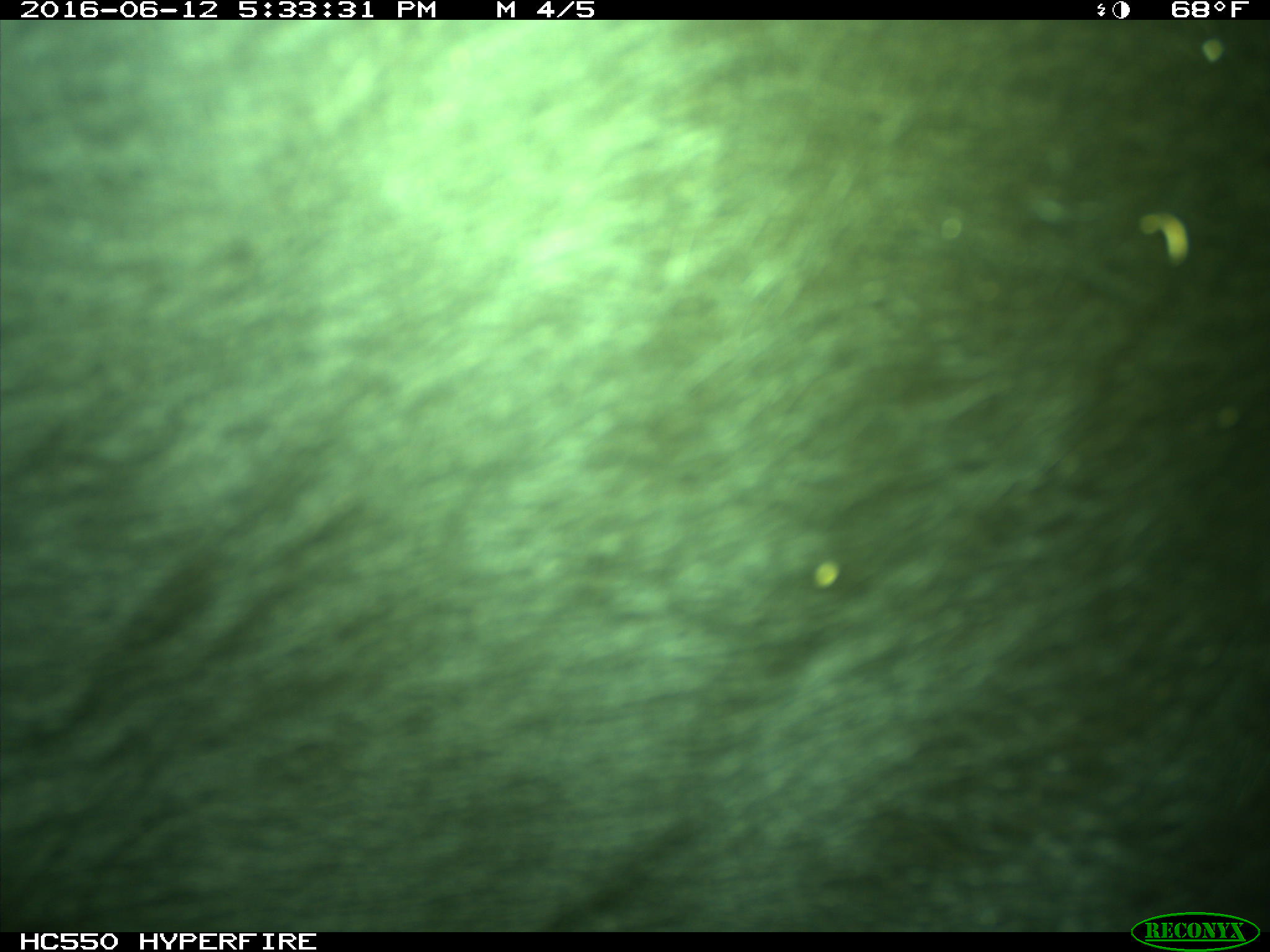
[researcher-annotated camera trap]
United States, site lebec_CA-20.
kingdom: Animalia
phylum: Chordata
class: Mammalia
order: Artiodactyla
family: Bovidae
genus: Bos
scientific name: Bos taurus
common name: domestic cow